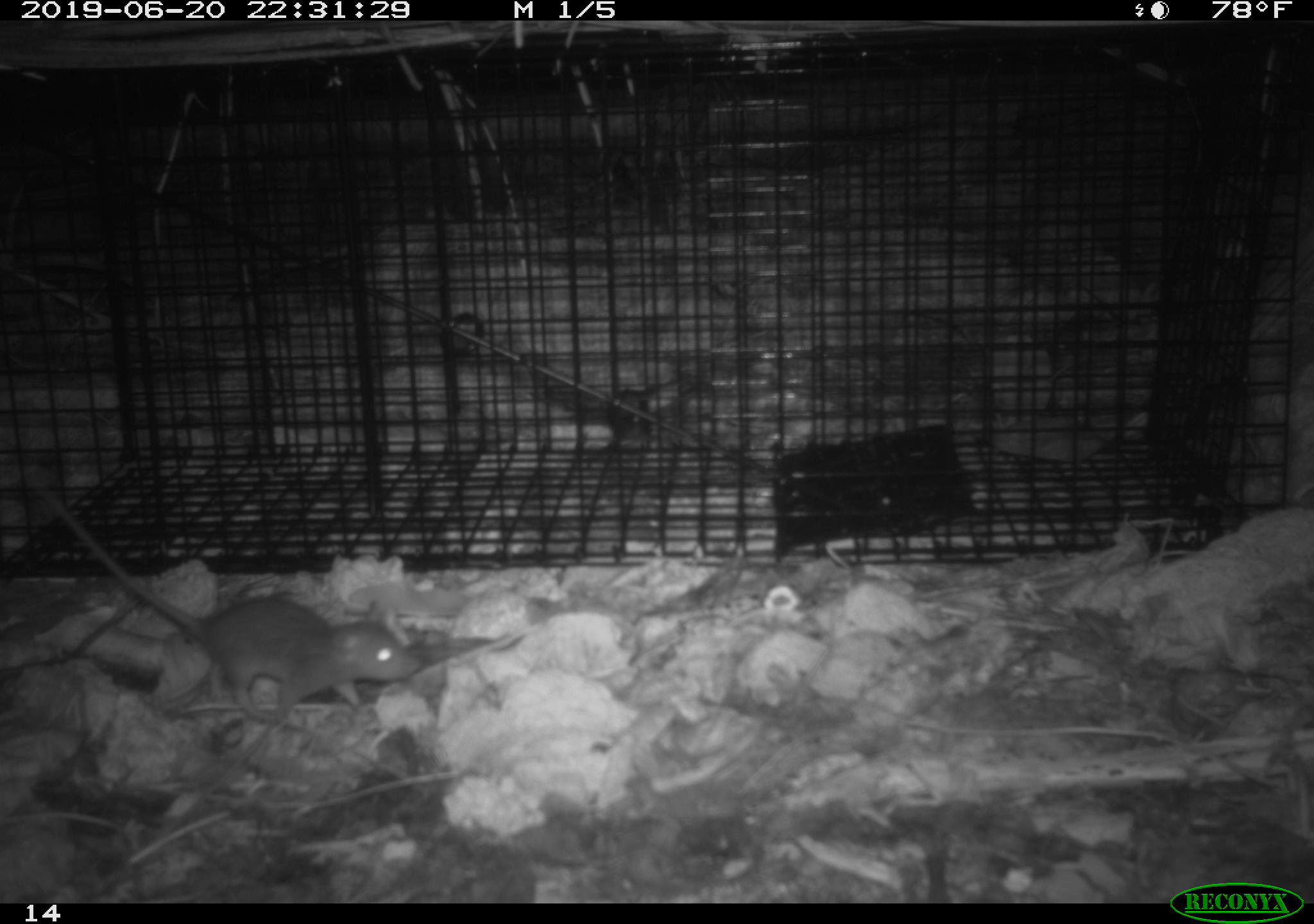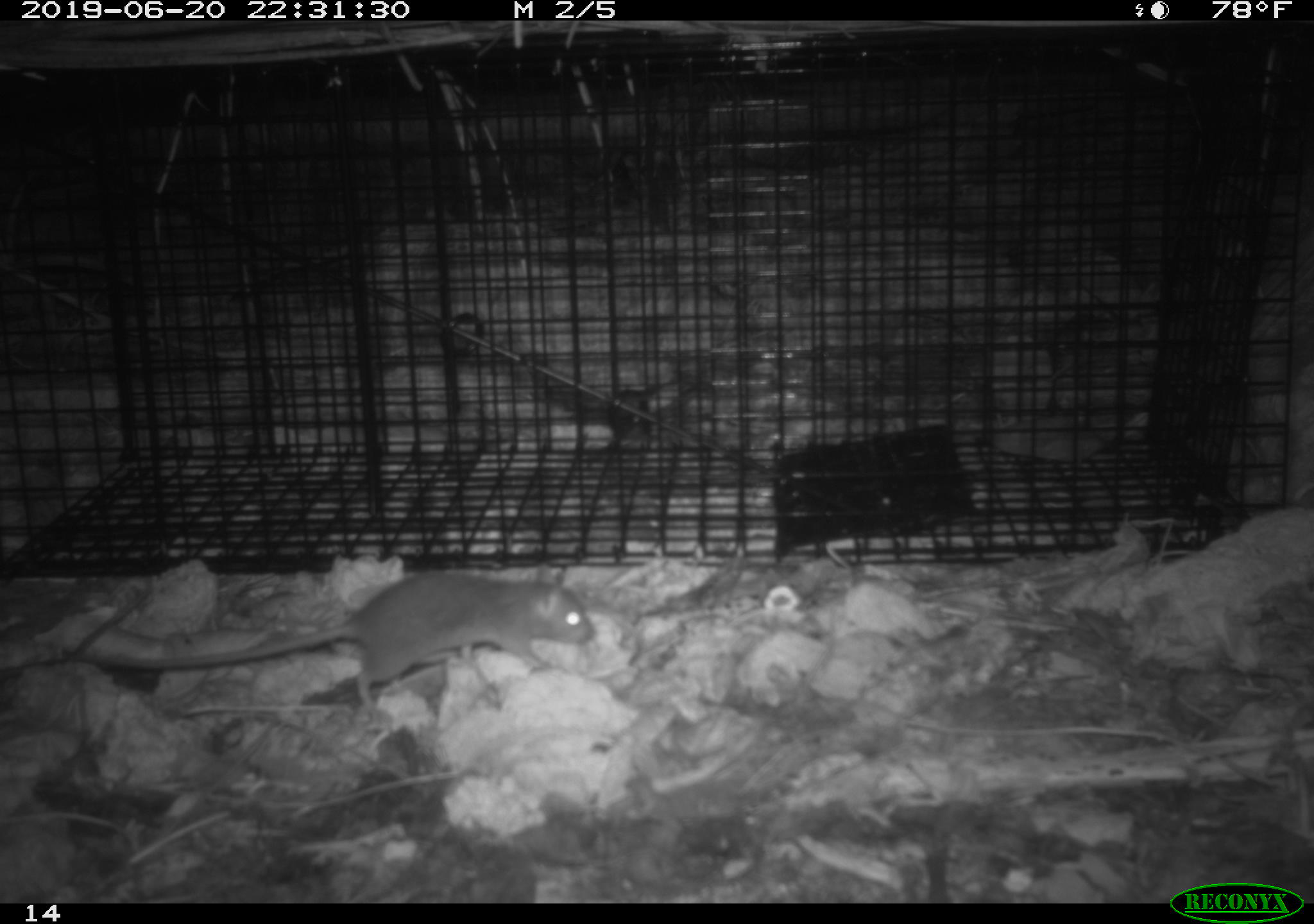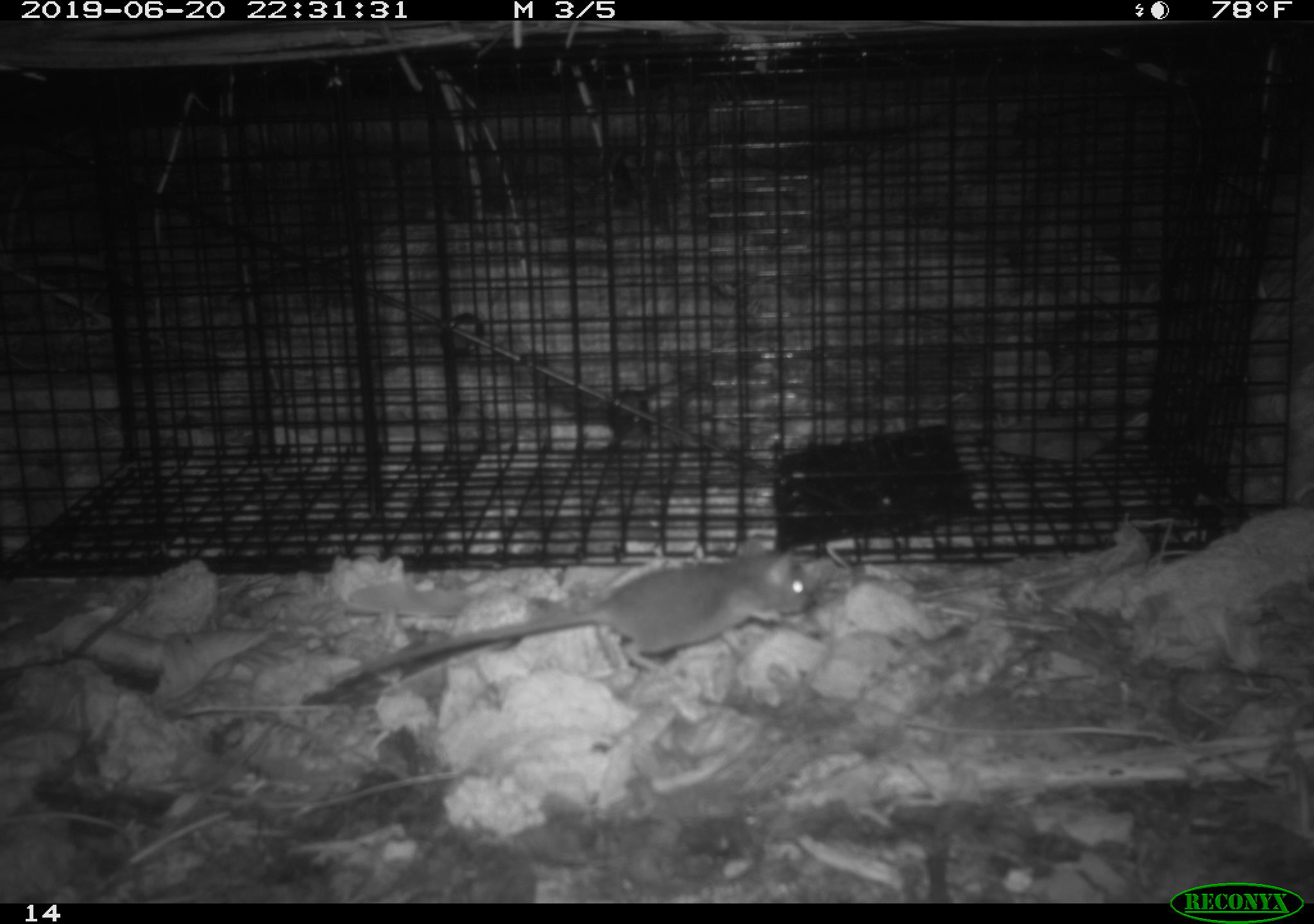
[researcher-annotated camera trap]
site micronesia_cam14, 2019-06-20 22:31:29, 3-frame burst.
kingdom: Animalia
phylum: Chordata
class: Mammalia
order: Rodentia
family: Muridae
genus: Rattus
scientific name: Rattus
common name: rat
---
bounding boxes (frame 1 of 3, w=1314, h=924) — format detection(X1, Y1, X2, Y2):
rat: detection(24, 488, 518, 741)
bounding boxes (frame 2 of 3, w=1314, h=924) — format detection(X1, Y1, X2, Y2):
rat: detection(51, 573, 601, 706)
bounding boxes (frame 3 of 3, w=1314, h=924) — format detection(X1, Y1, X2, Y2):
rat: detection(304, 545, 826, 710)